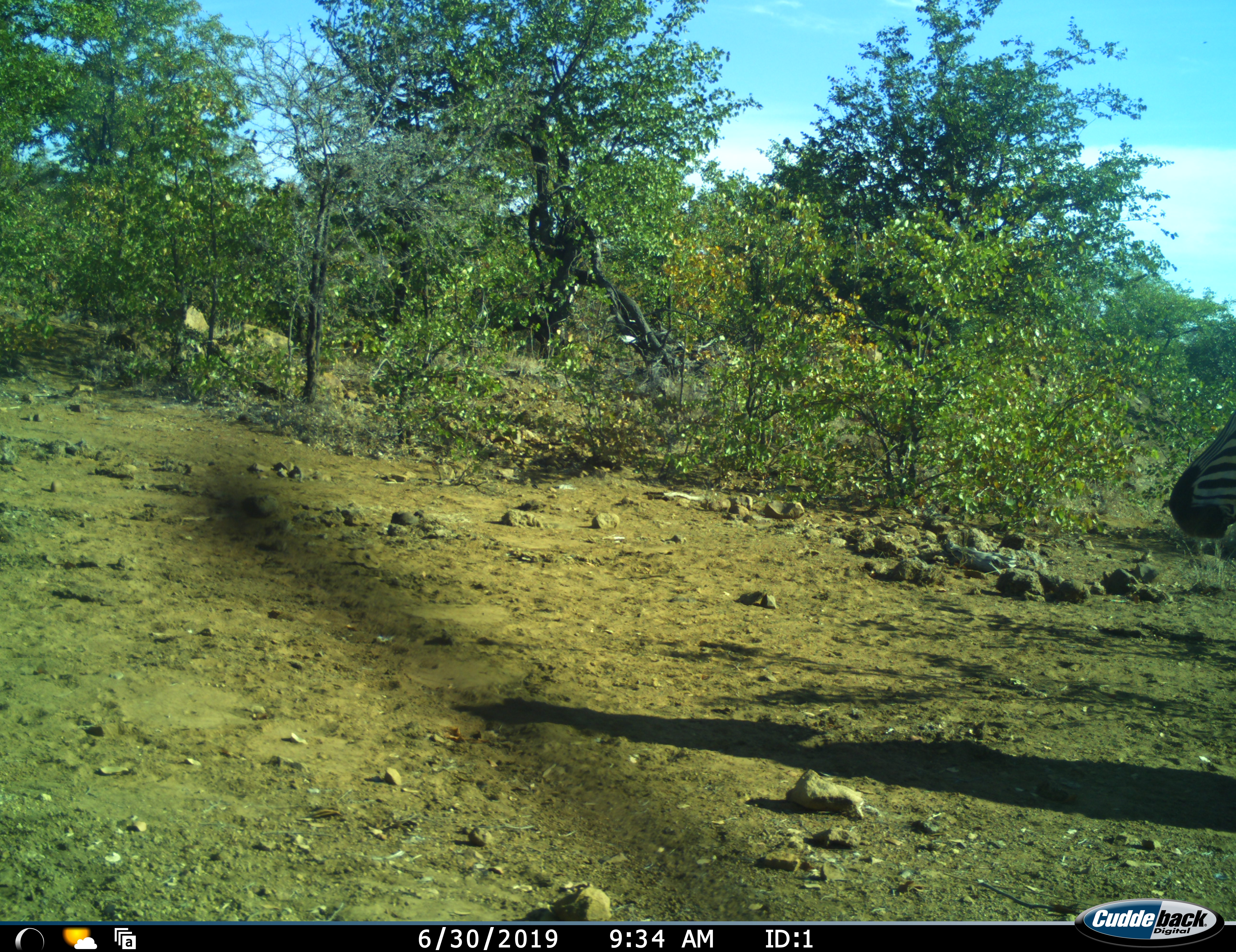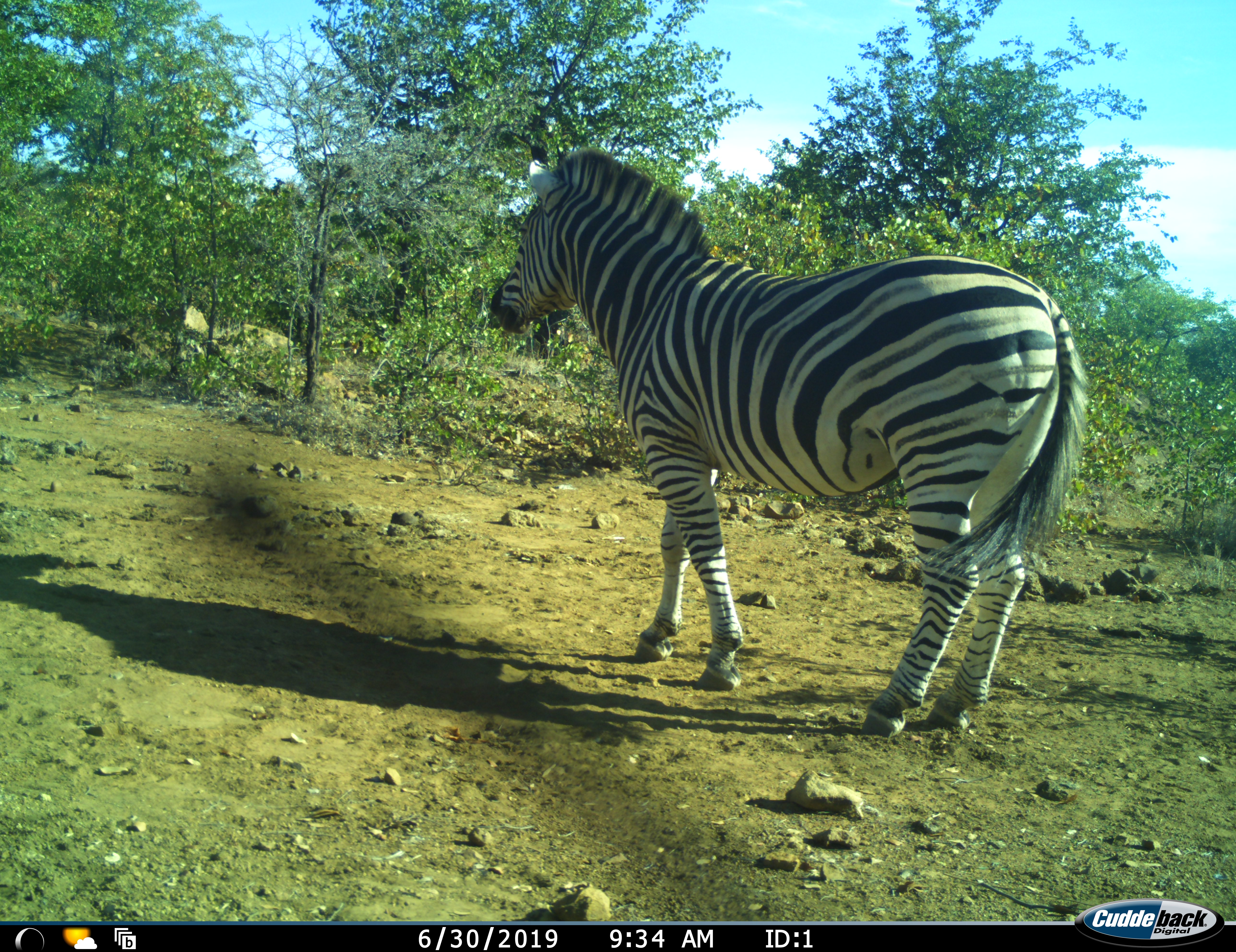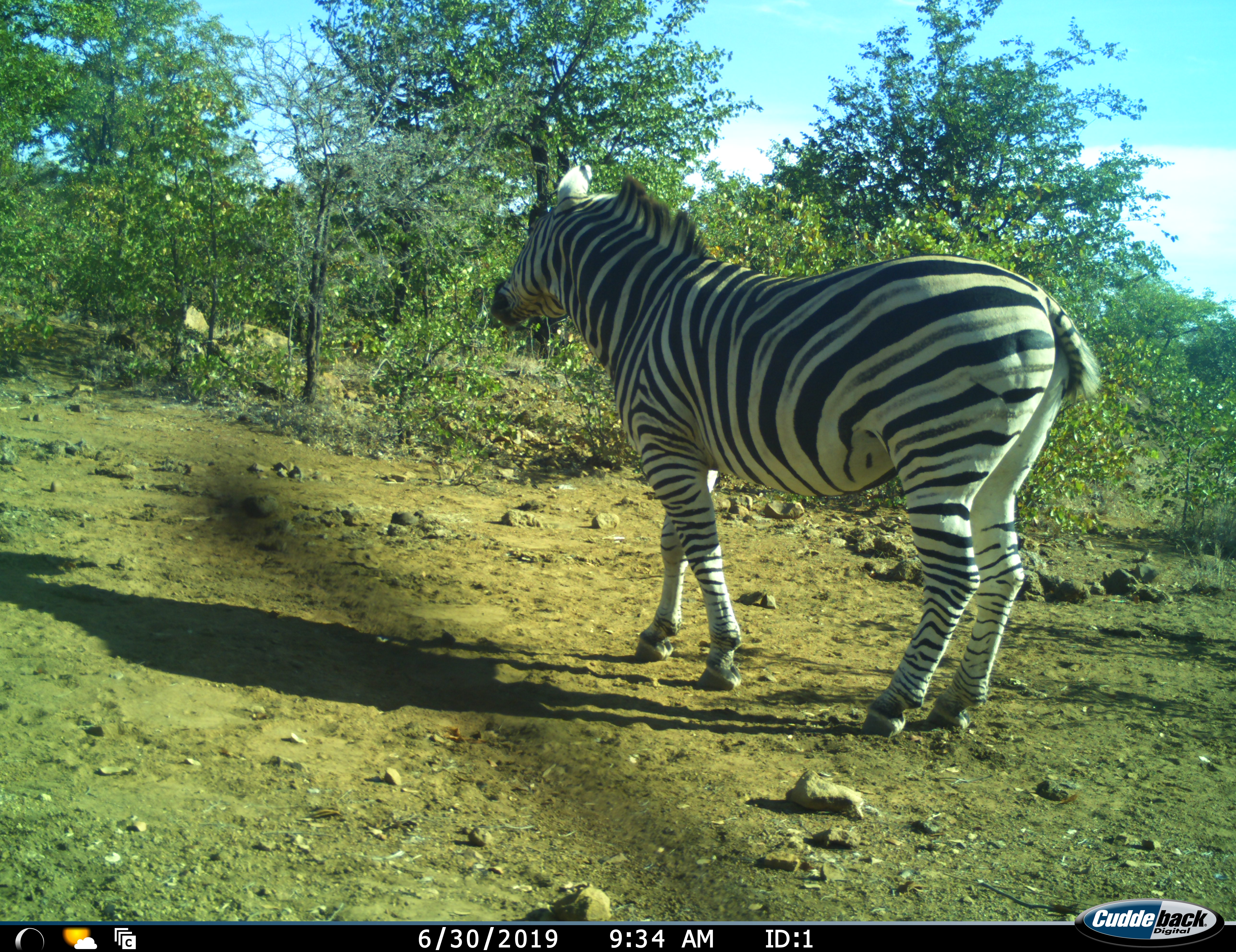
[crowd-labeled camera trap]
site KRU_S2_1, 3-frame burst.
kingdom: Animalia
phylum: Chordata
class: Mammalia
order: Perissodactyla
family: Equidae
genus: Equus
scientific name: Equus quagga burchellii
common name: burchell's zebra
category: zebraburchells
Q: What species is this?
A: Zebraburchells (burchell's zebra) (Equus quagga burchellii).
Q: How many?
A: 1.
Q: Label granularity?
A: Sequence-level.